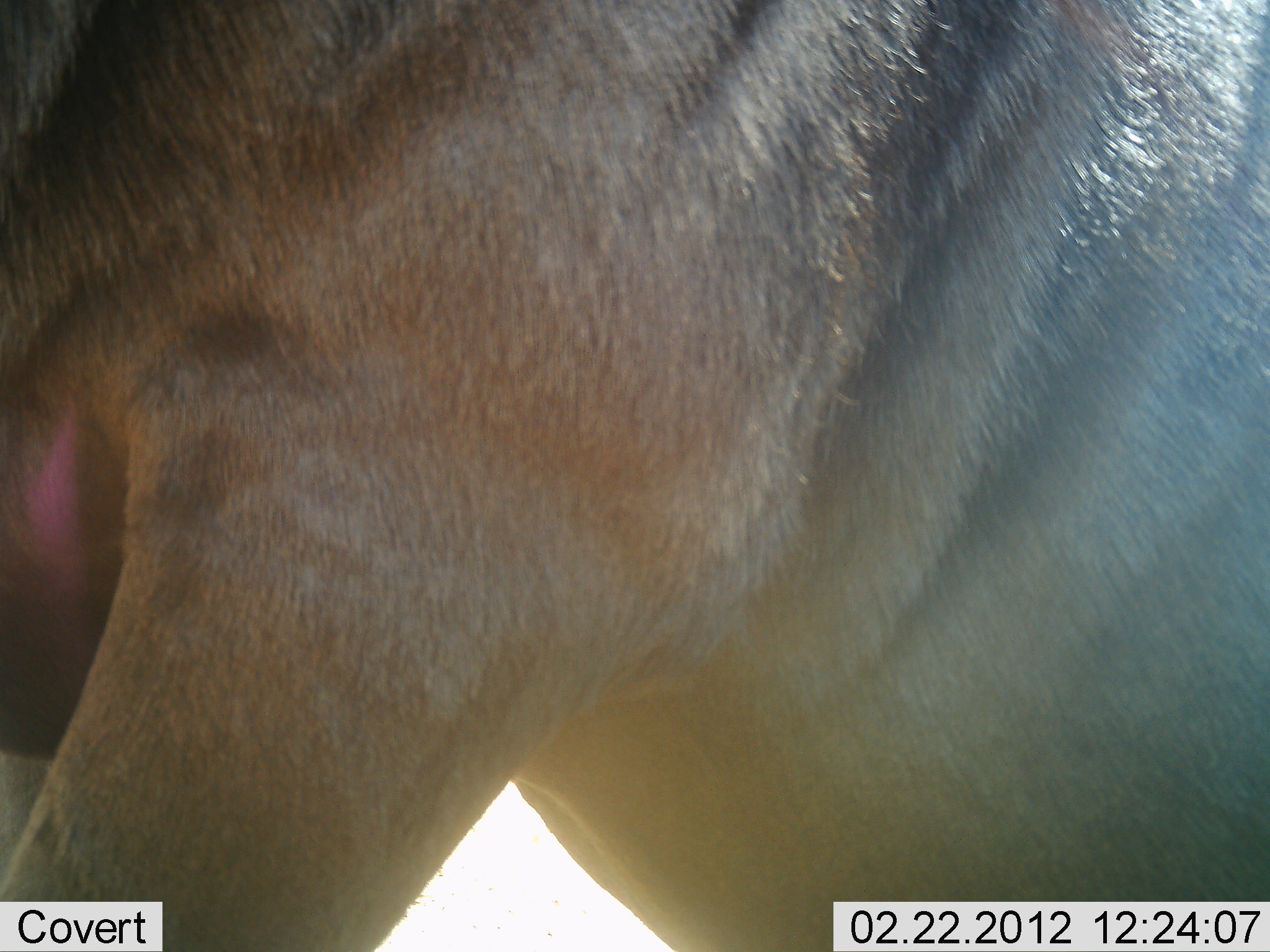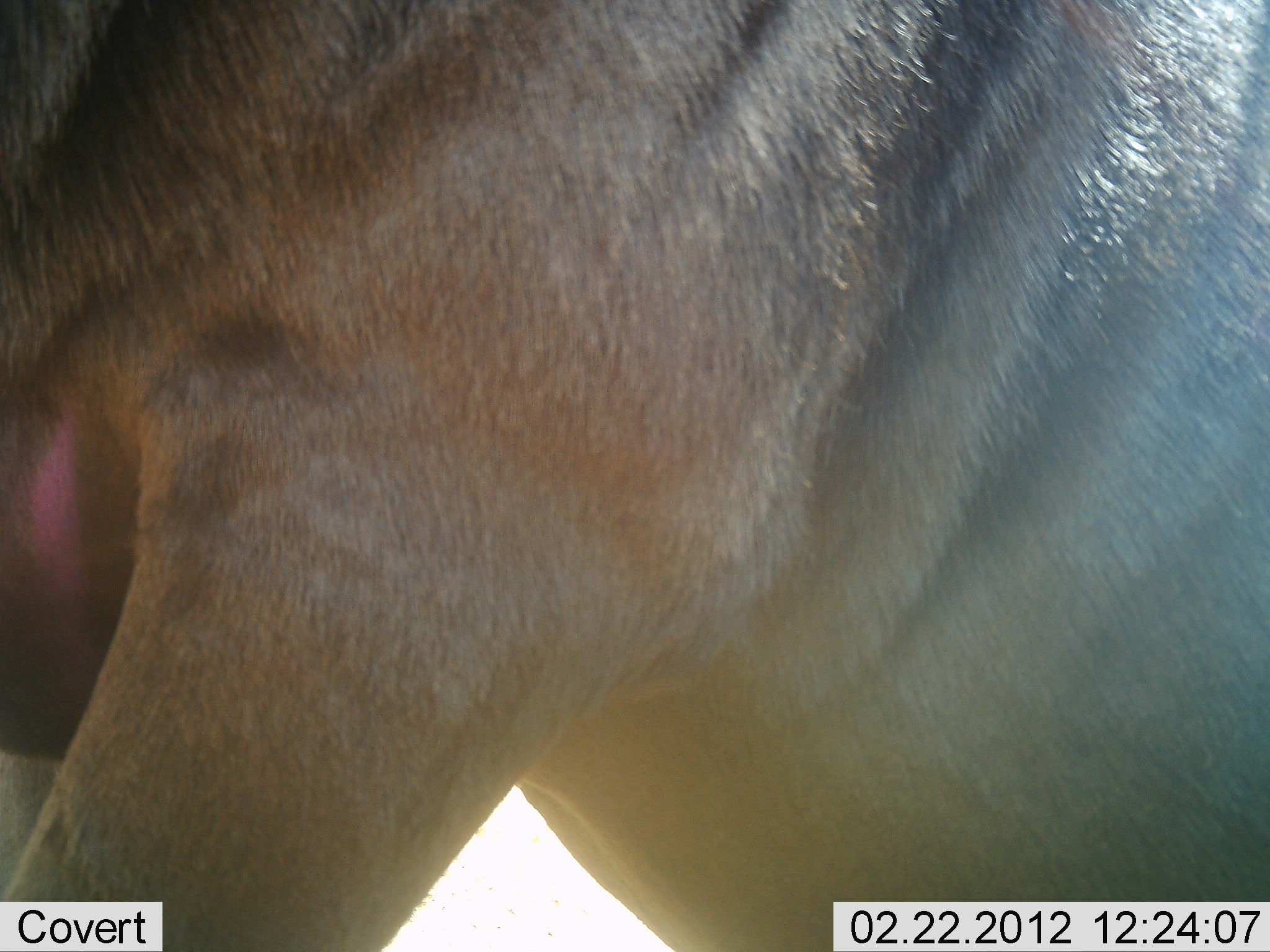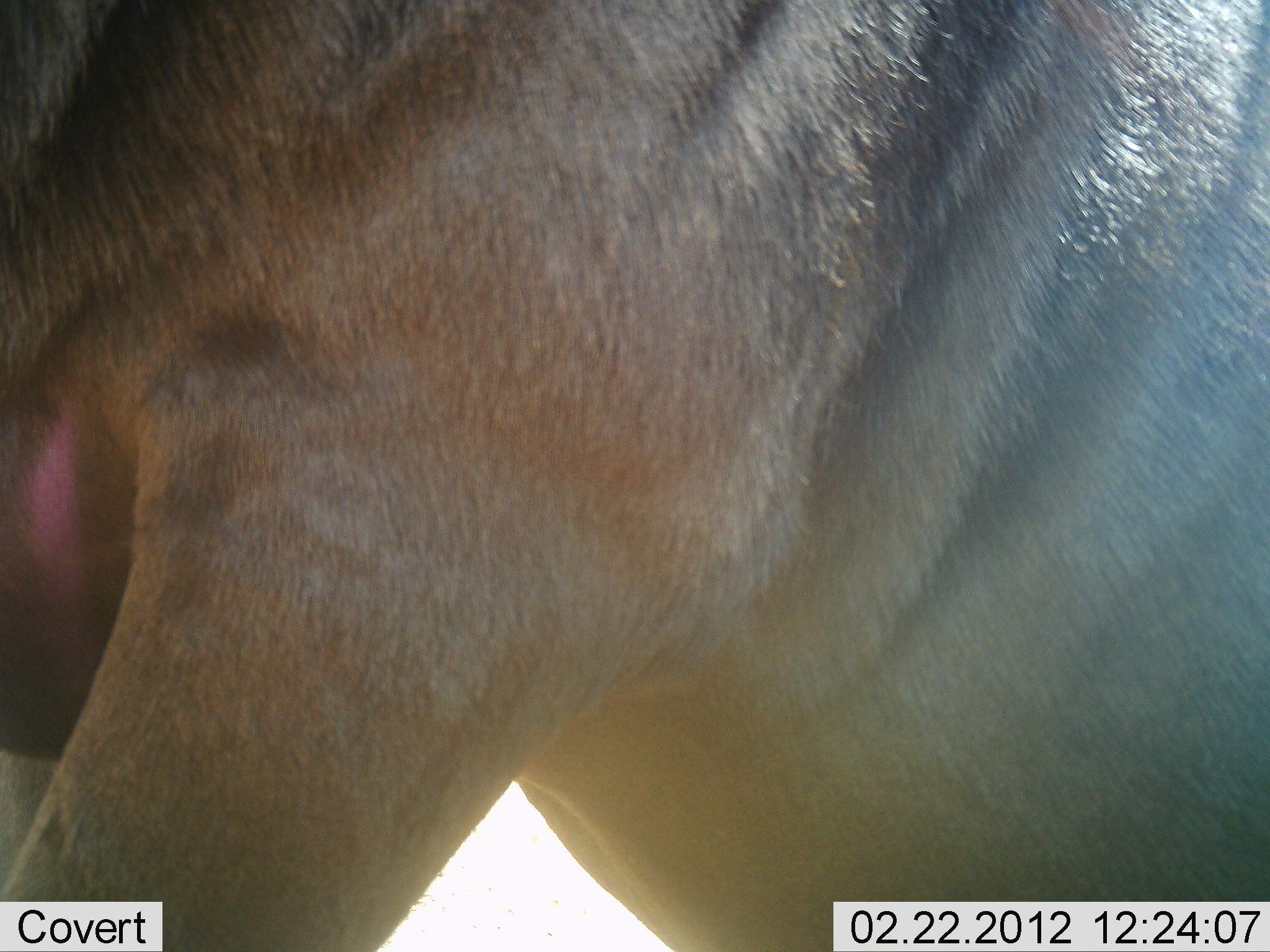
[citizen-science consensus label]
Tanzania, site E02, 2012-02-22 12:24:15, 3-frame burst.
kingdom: Animalia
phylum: Chordata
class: Mammalia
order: Artiodactyla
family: Bovidae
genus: Connochaetes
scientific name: Connochaetes taurinus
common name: blue wildebeest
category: wildebeest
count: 1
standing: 86%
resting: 14%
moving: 0%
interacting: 0%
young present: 0%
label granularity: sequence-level